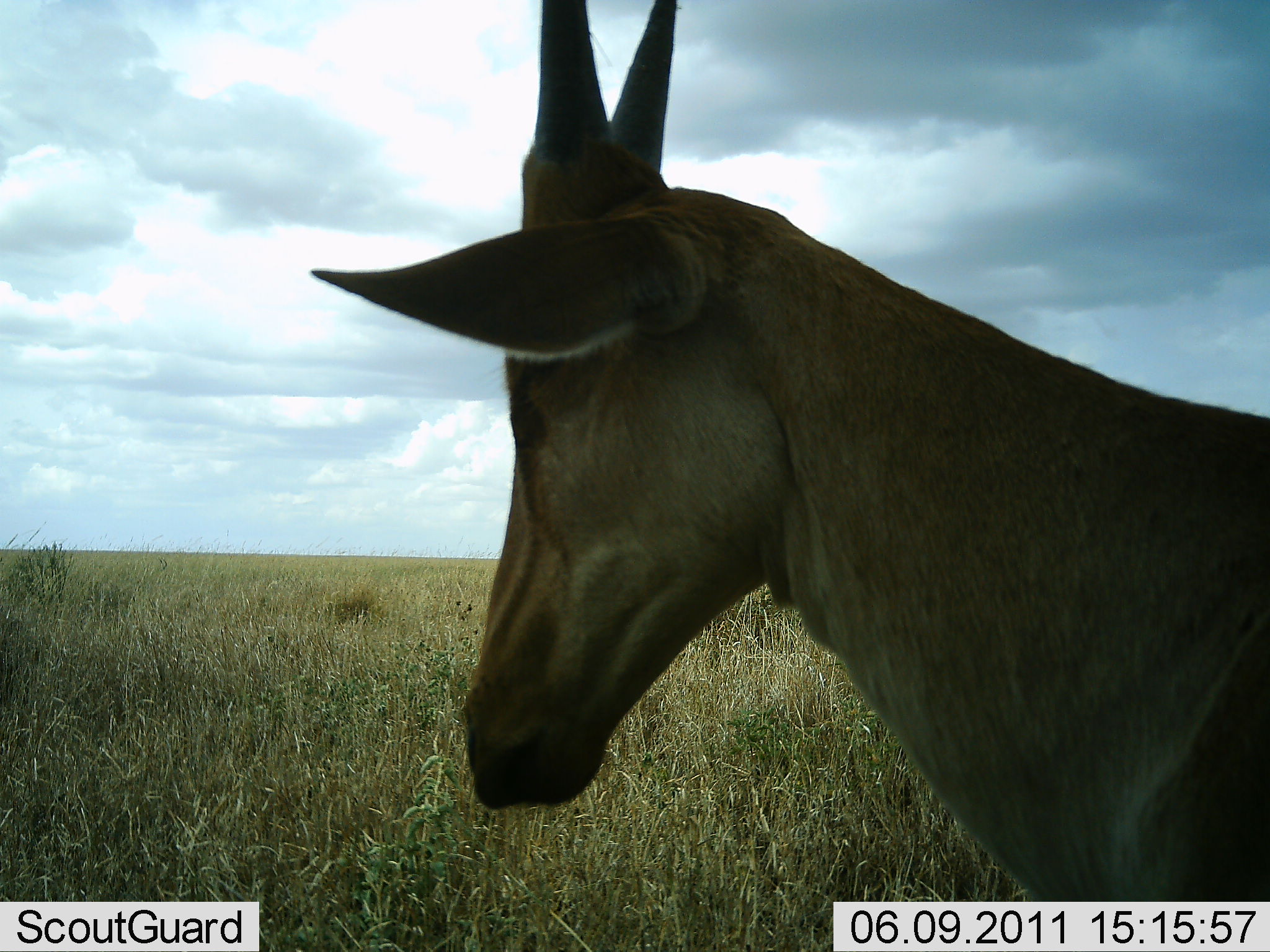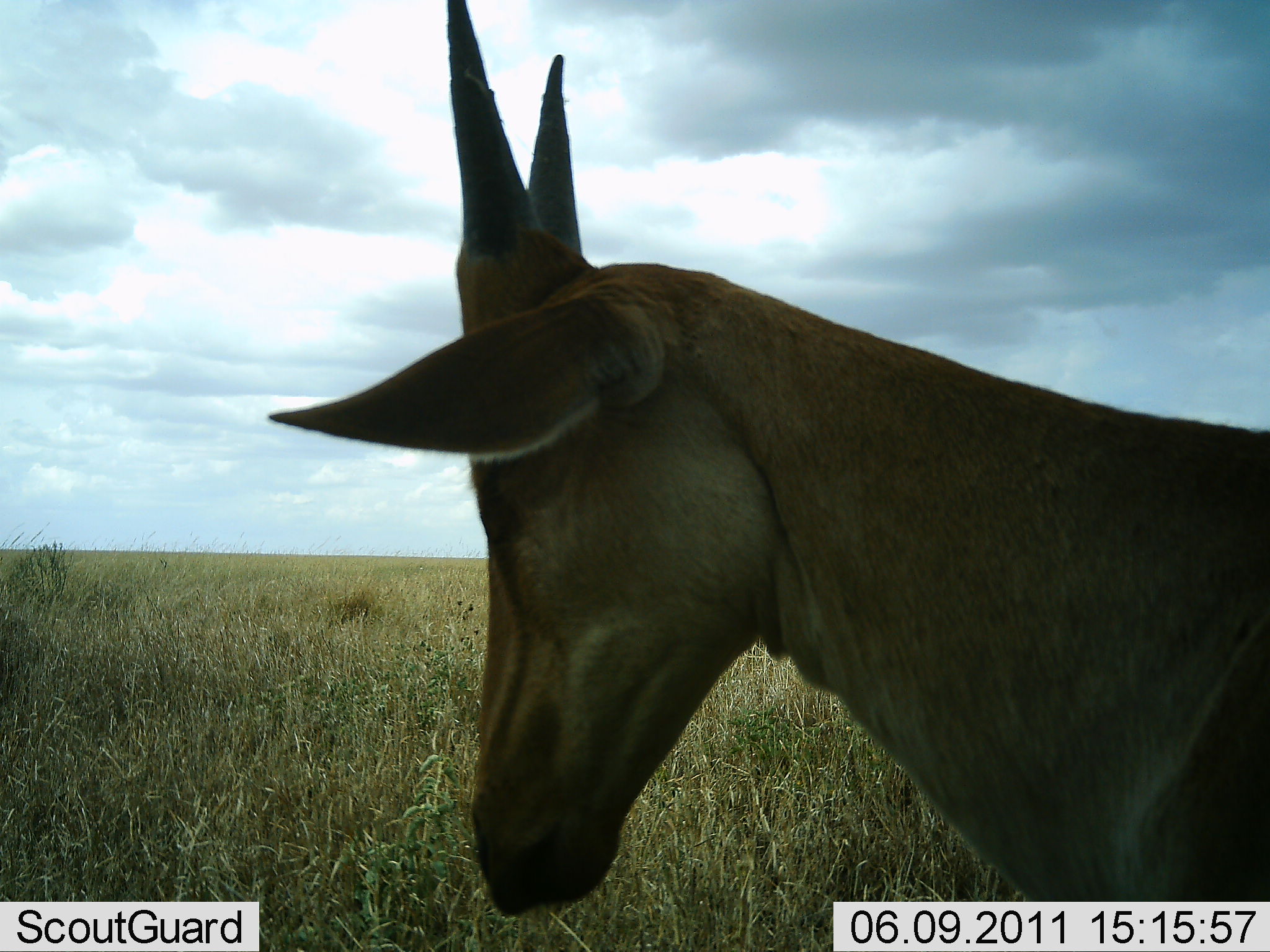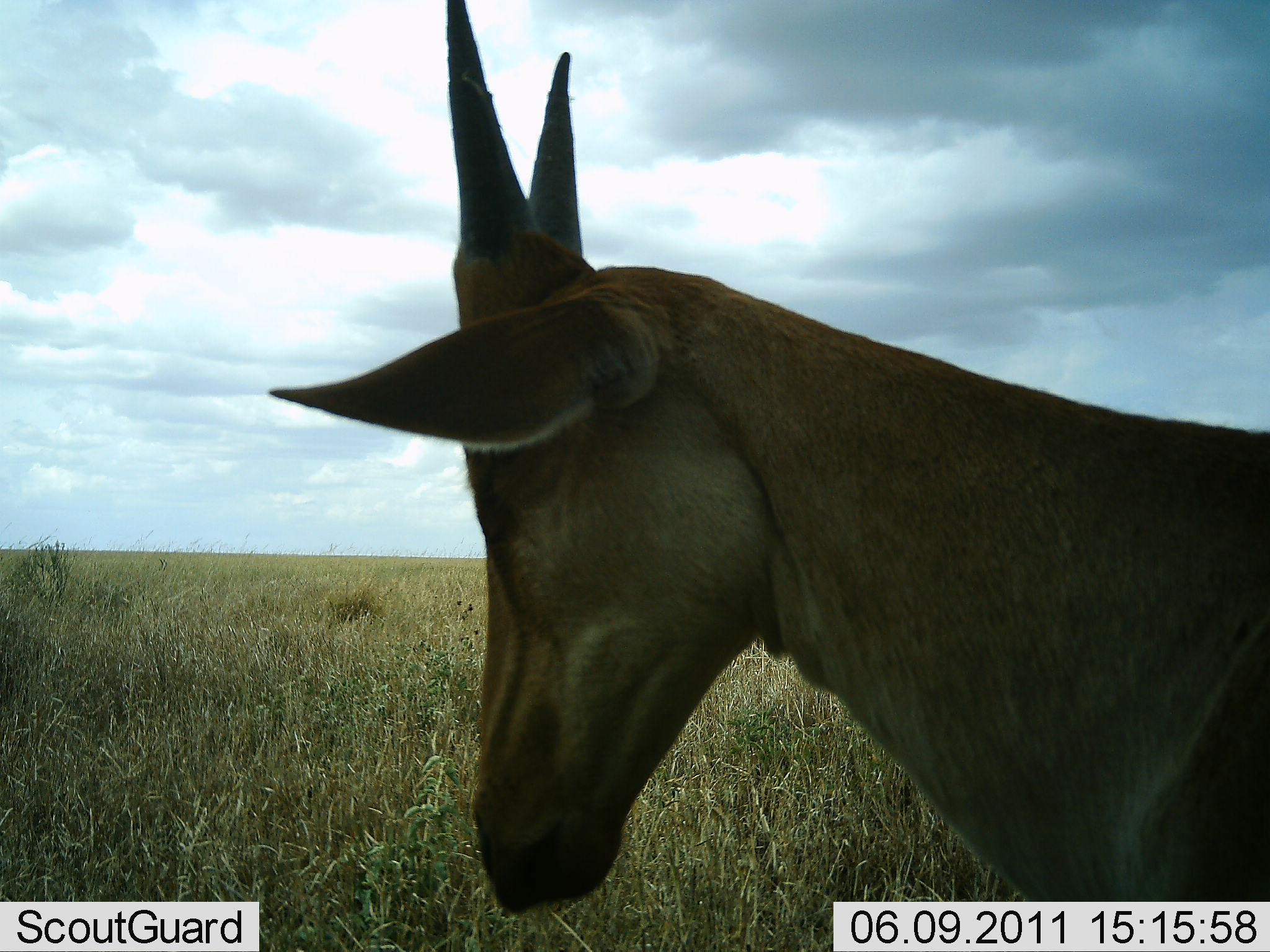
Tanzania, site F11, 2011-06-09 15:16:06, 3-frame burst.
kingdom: Animalia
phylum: Chordata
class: Mammalia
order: Artiodactyla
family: Bovidae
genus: Tragelaphus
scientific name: Tragelaphus oryx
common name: eland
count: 1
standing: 100%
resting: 0%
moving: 0%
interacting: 0%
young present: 0%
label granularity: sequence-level